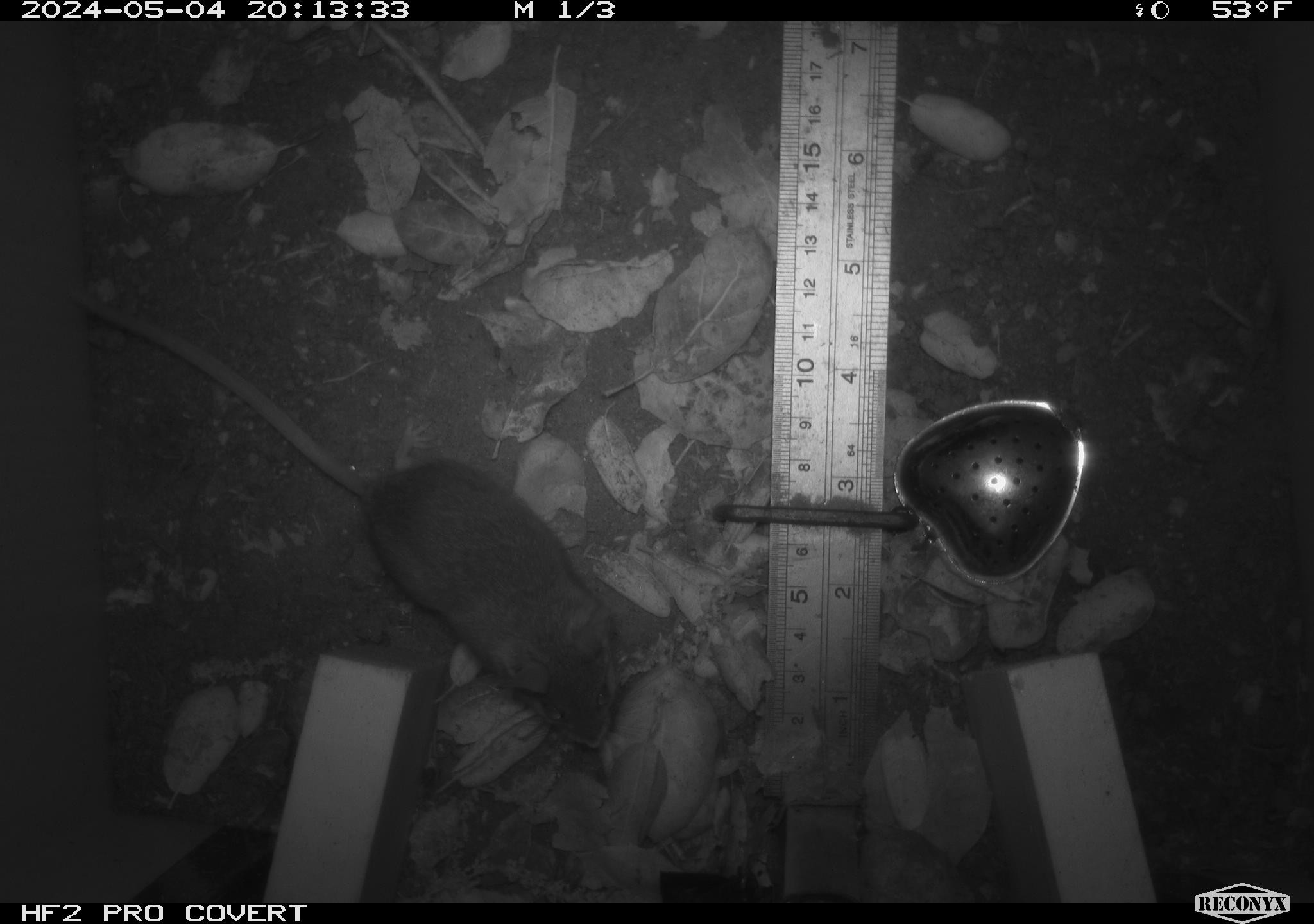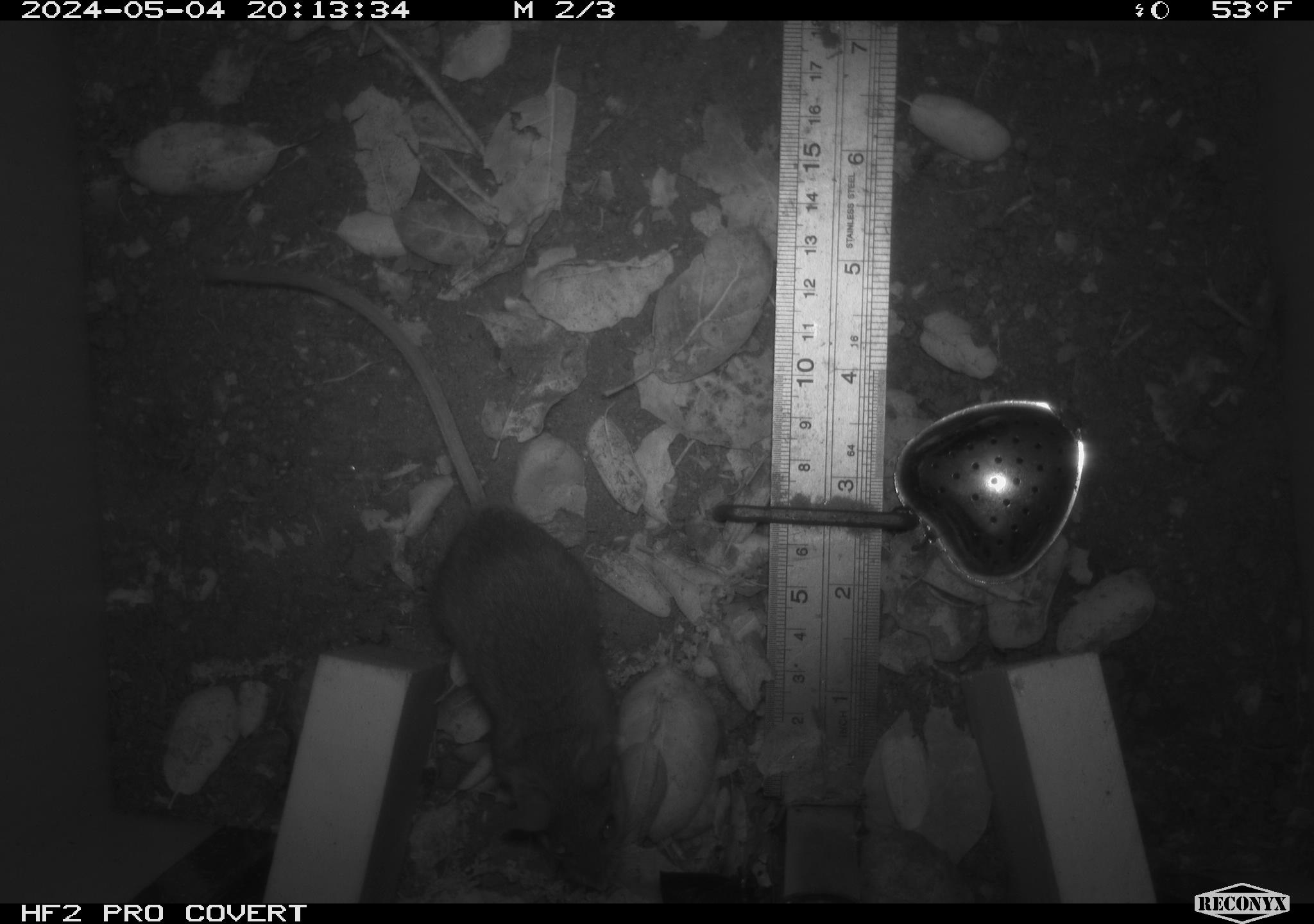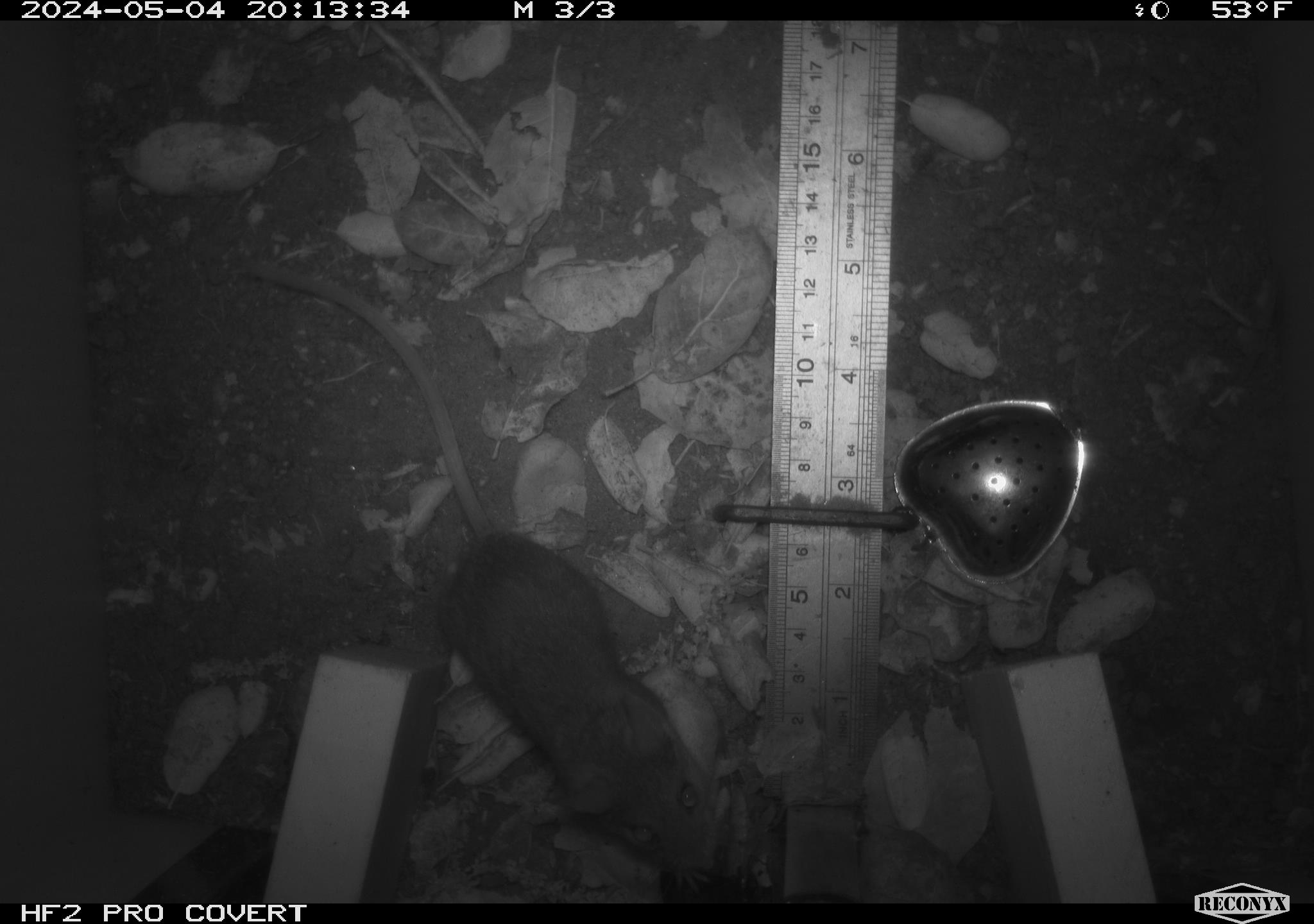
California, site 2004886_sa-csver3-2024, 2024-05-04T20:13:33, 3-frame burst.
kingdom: Animalia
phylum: Chordata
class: Mammalia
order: Rodentia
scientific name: Rodentia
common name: rodent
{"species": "rodent (Rodentia)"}